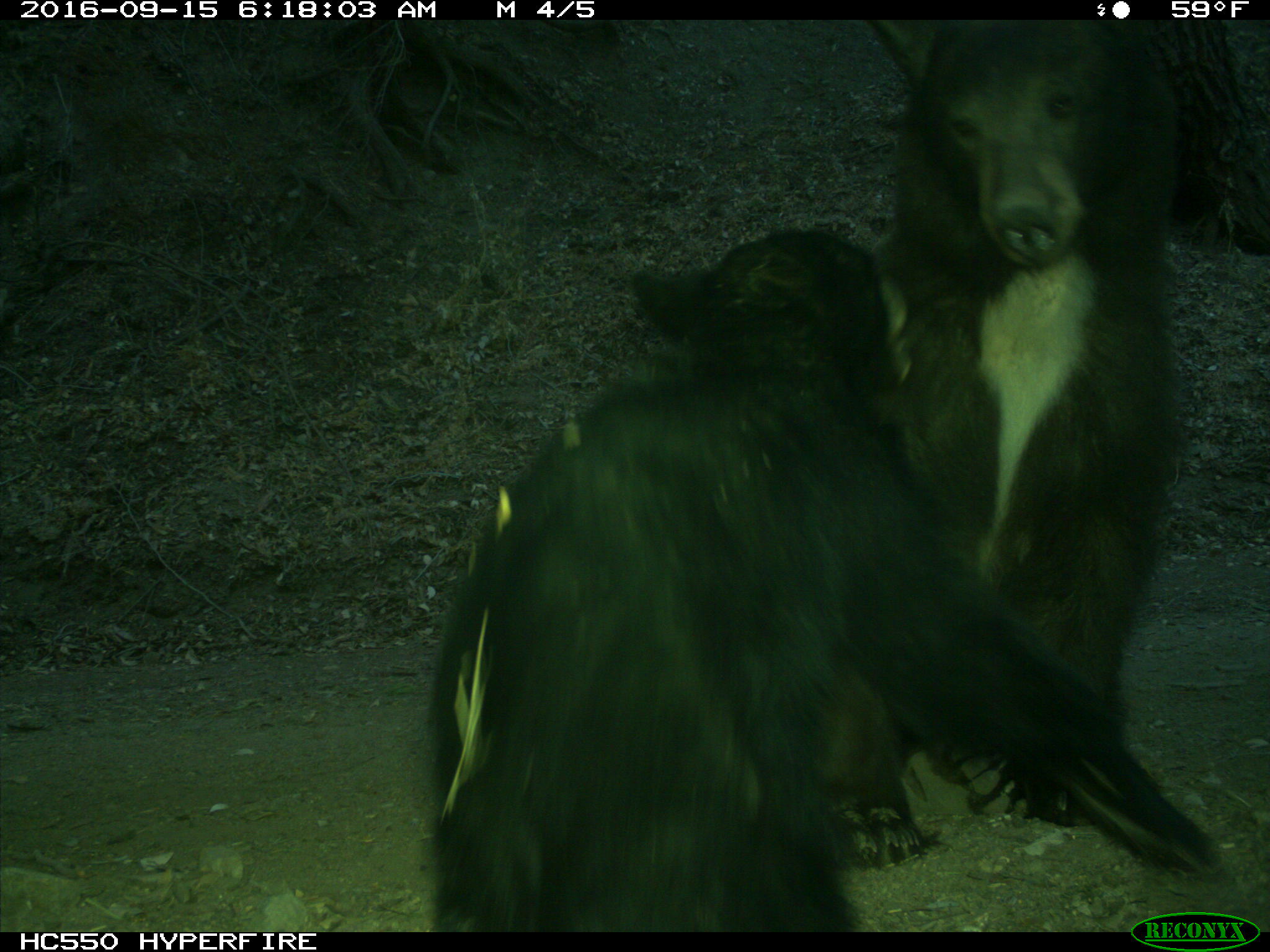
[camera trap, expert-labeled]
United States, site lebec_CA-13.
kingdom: Animalia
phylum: Chordata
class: Mammalia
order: Carnivora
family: Ursidae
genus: Ursus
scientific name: Ursus americanus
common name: american black bear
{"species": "Ursus americanus (american black bear)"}